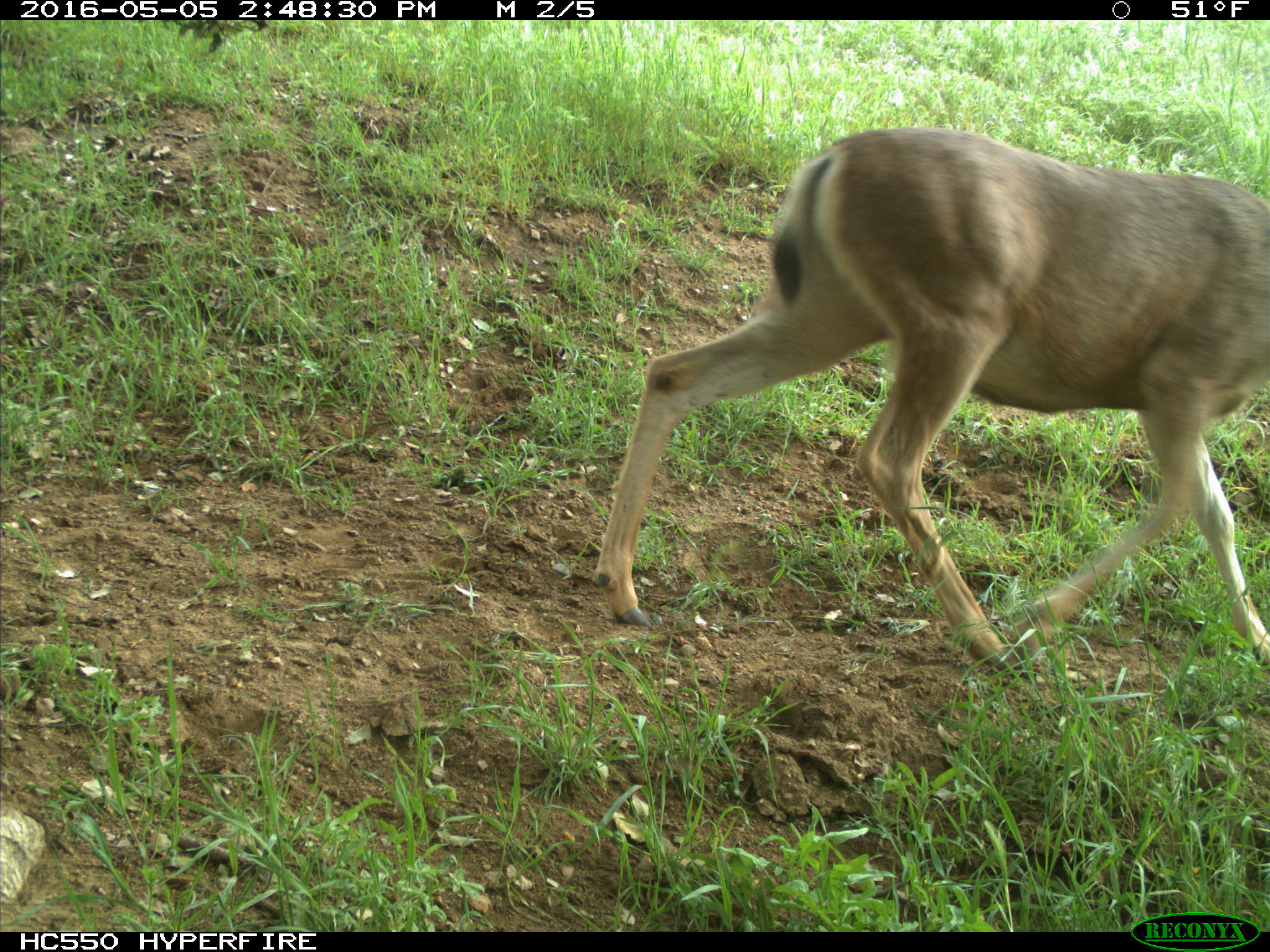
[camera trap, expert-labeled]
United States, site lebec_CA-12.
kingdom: Animalia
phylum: Chordata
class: Mammalia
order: Artiodactyla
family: Cervidae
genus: Odocoileus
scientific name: Odocoileus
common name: deer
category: unidentified deer